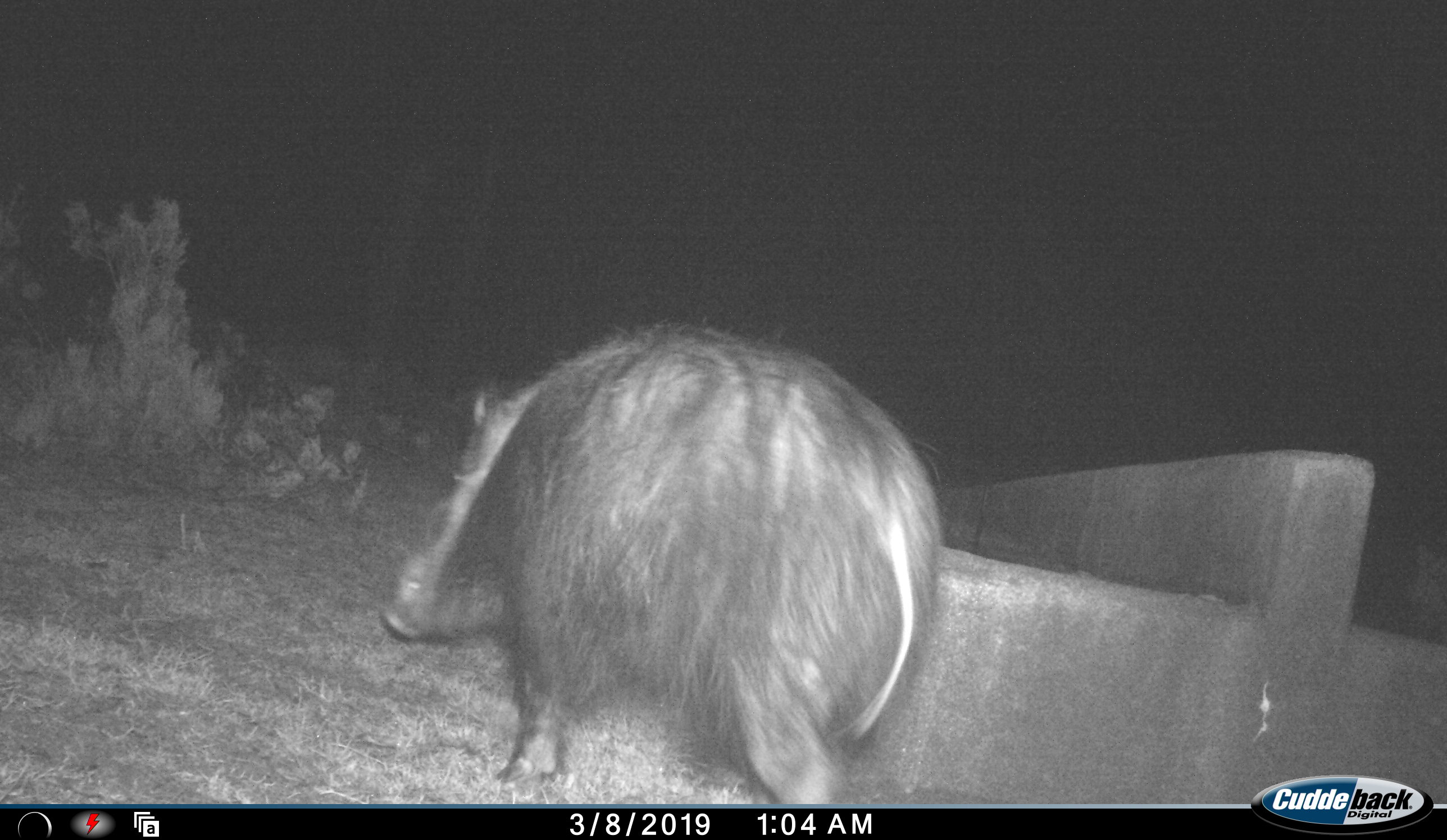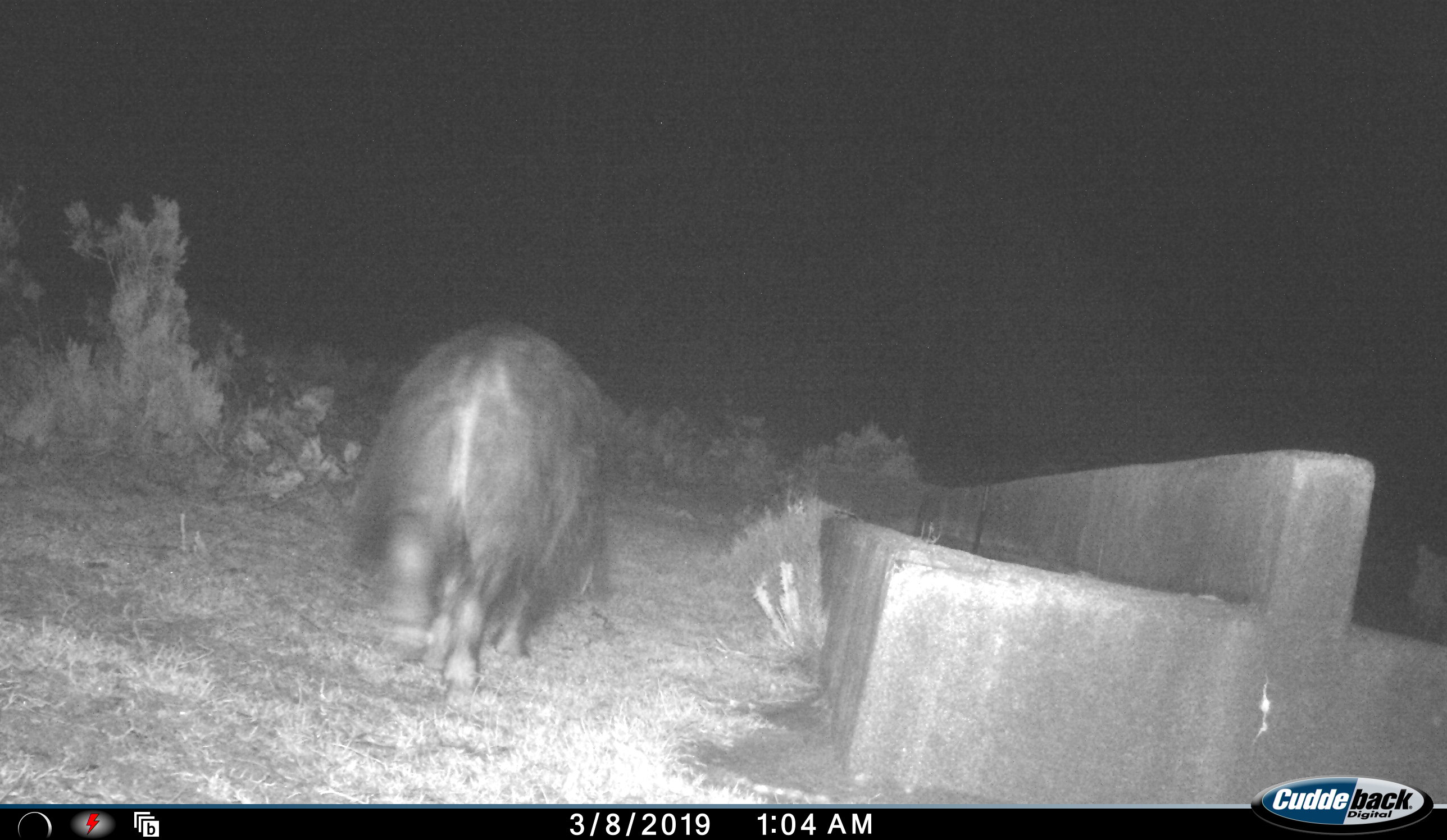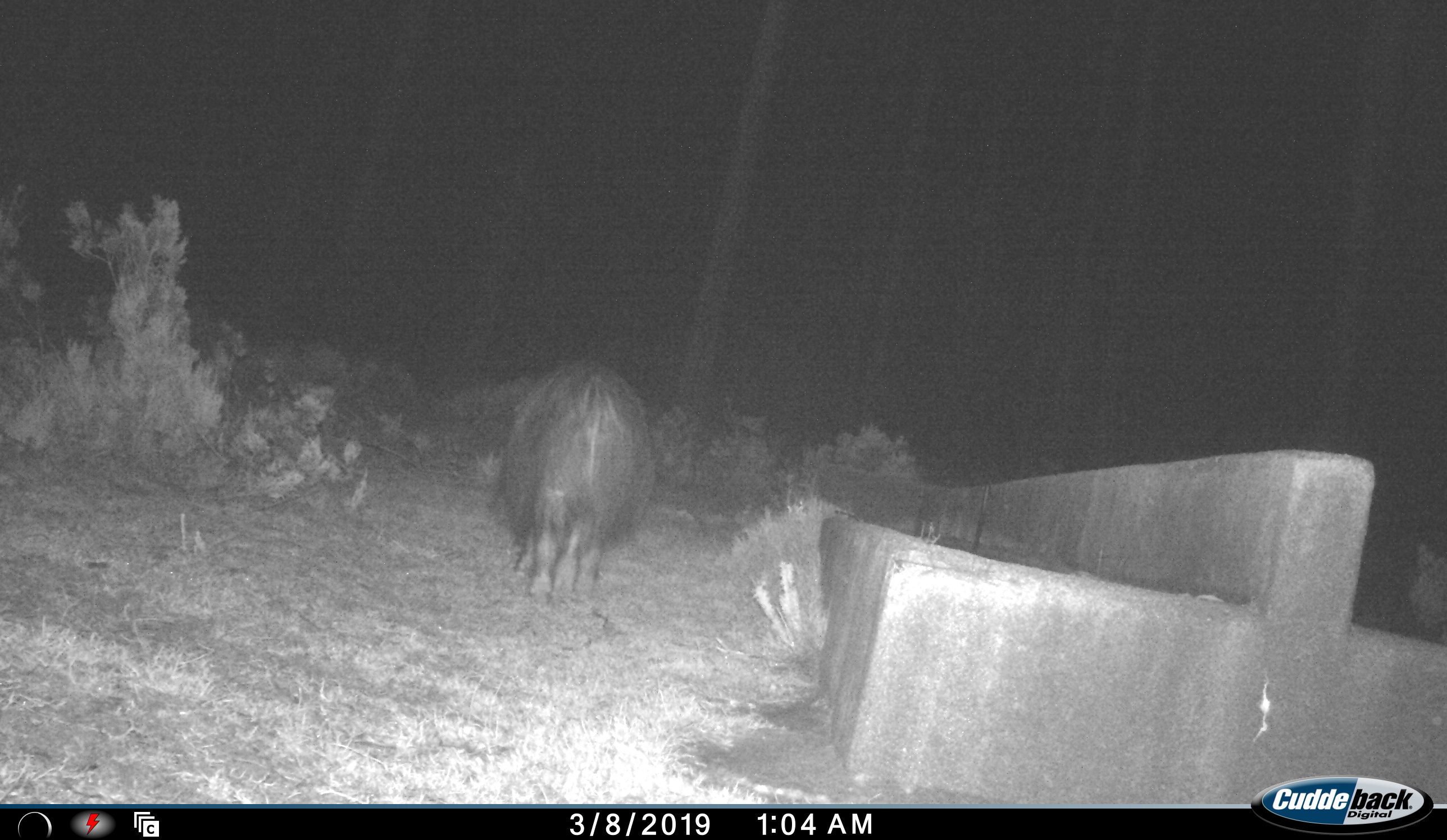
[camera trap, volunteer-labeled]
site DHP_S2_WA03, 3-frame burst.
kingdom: Animalia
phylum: Chordata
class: Mammalia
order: Artiodactyla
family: Suidae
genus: Potamochoerus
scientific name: Potamochoerus larvatus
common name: bushpig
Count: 1.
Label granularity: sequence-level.